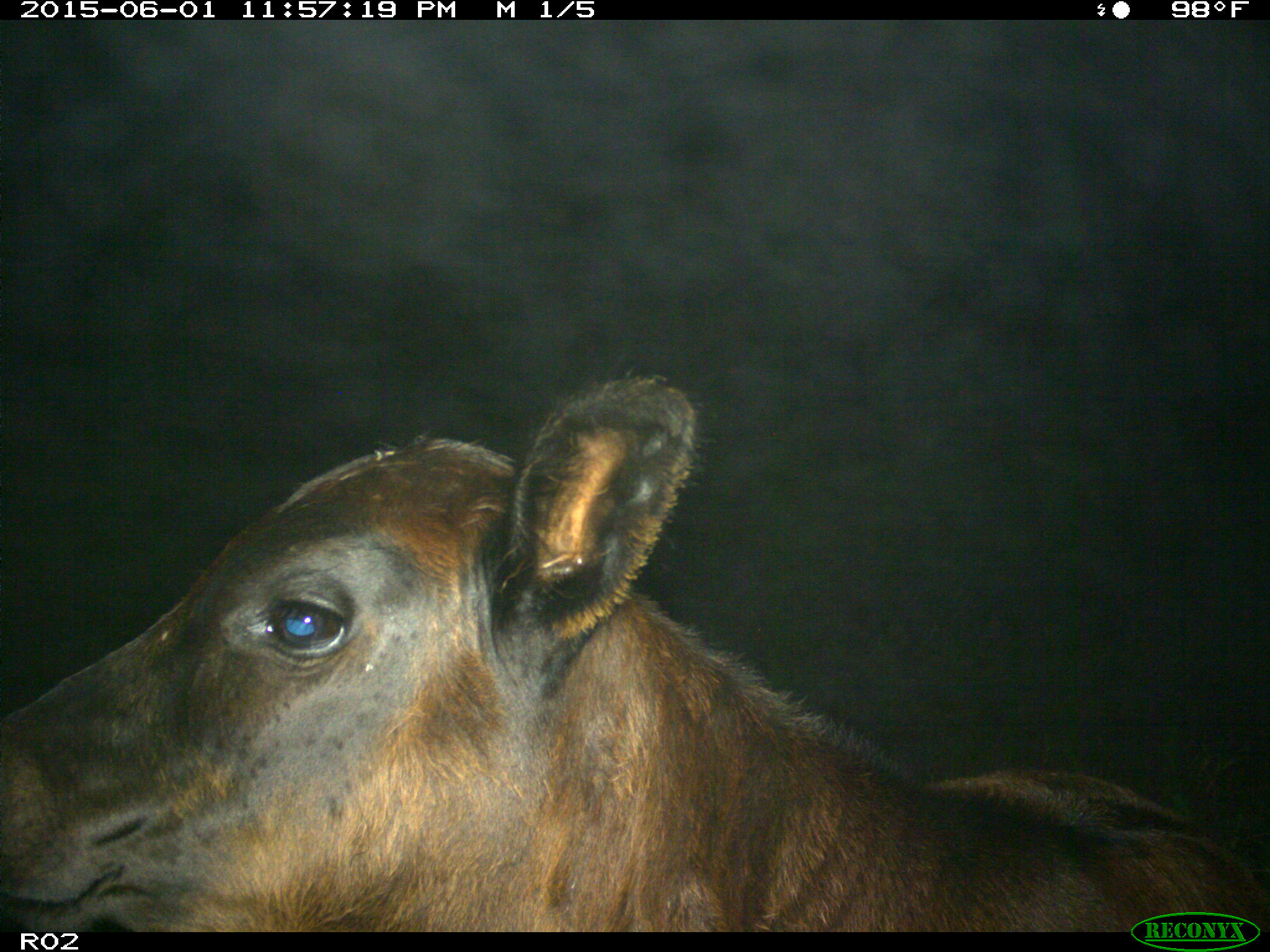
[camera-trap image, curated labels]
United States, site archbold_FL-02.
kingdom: Animalia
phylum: Chordata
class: Mammalia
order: Artiodactyla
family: Bovidae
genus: Bos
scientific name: Bos taurus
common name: domestic cow